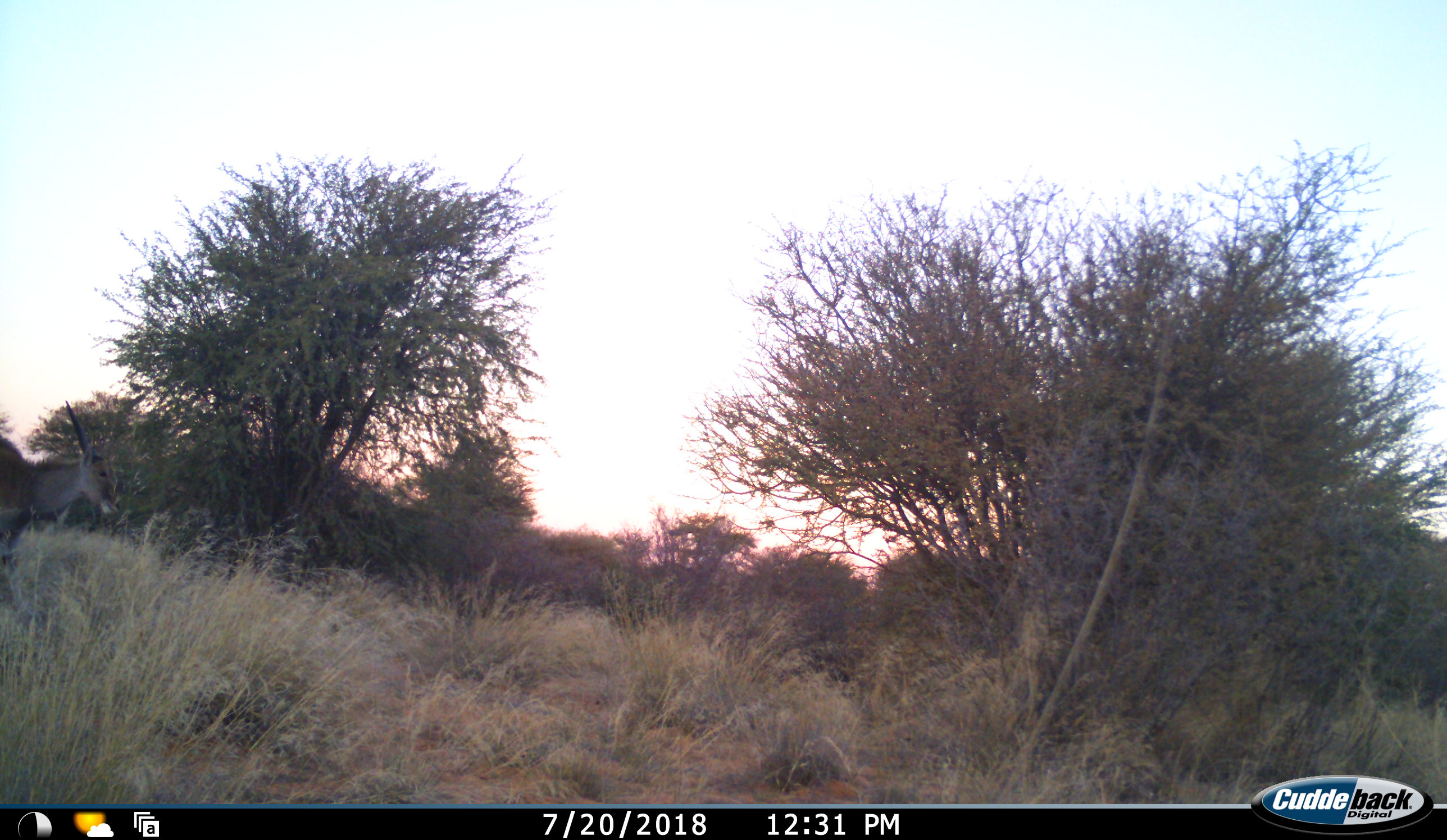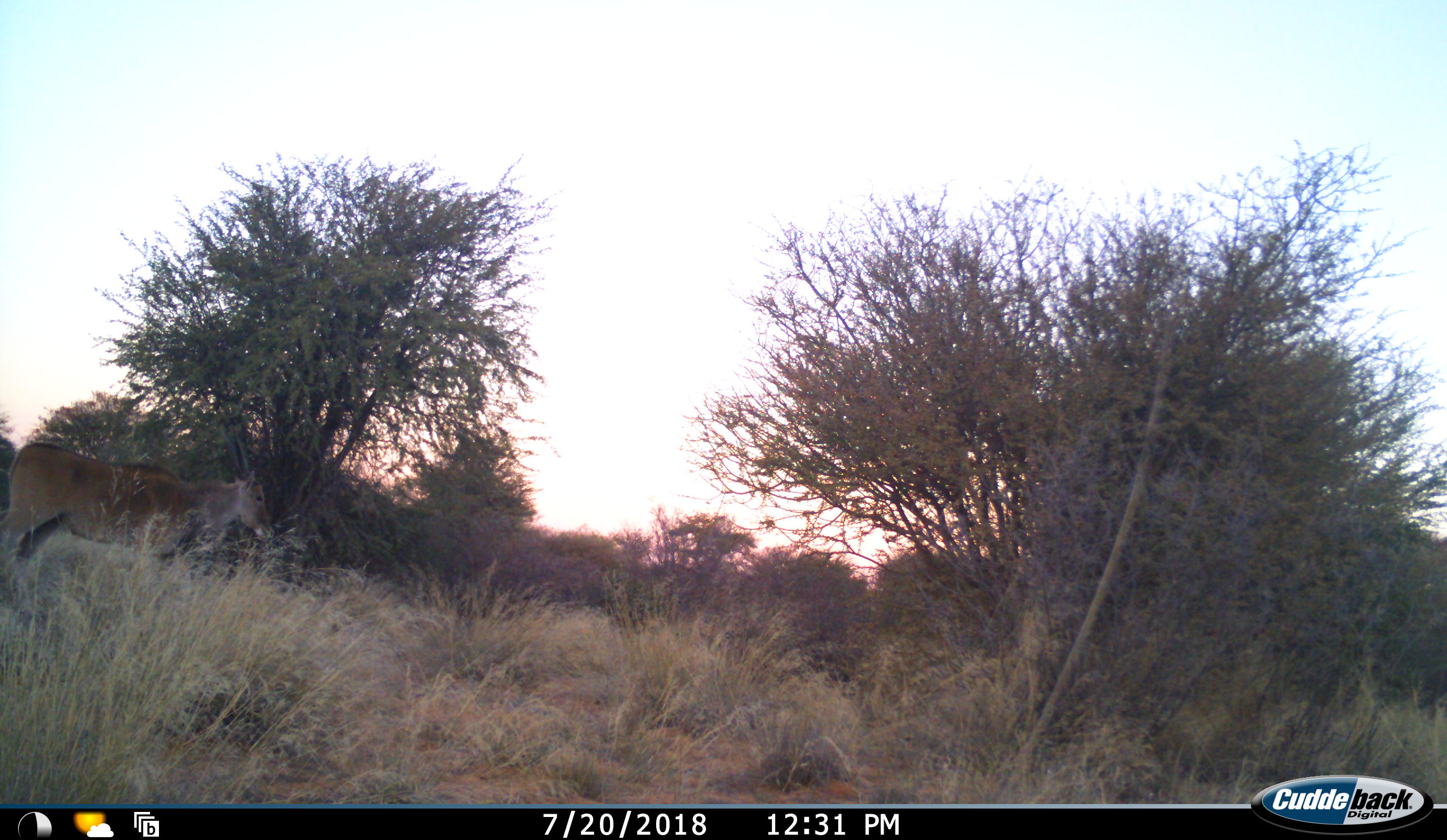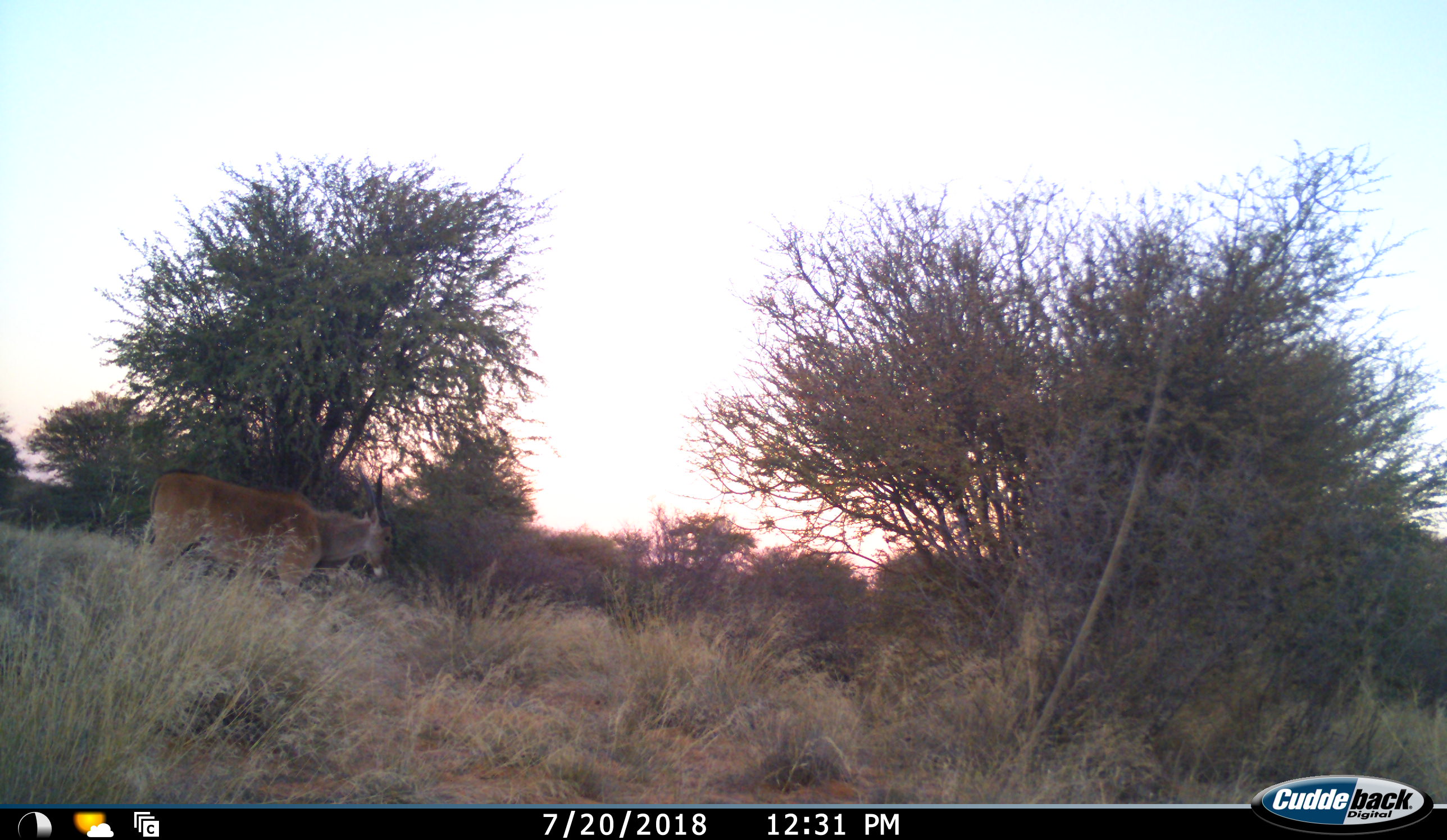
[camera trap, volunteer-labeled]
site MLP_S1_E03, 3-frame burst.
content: unidentified animal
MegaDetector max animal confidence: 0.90